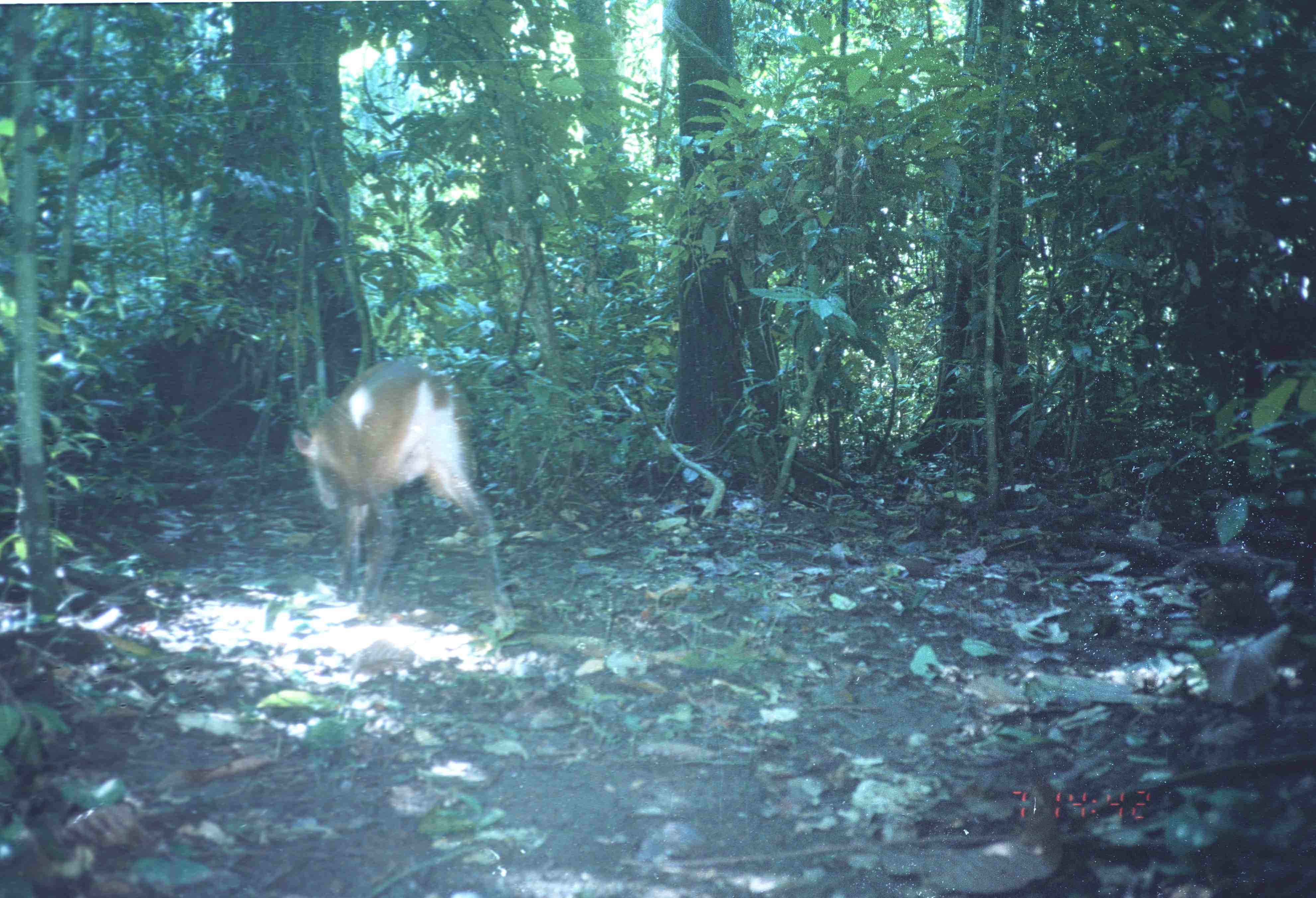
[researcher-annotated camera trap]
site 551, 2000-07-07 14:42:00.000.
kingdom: Animalia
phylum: Chordata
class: Mammalia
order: Artiodactyla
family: Cervidae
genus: Muntiacus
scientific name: Muntiacus muntjak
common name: southern red muntjac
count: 1